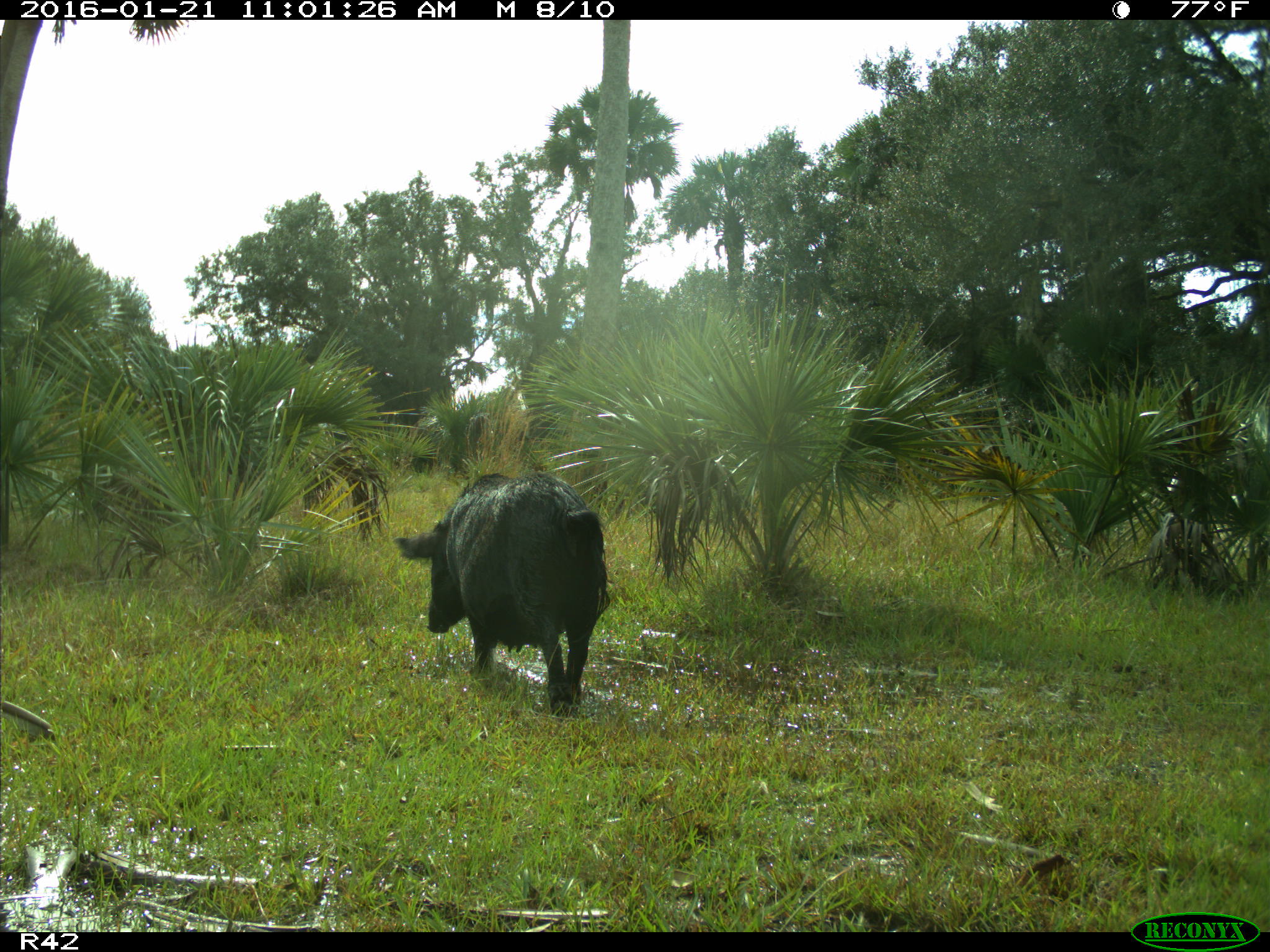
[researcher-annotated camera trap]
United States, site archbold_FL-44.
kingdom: Animalia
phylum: Chordata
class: Mammalia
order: Artiodactyla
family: Suidae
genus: Sus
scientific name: Sus scrofa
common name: wild boar